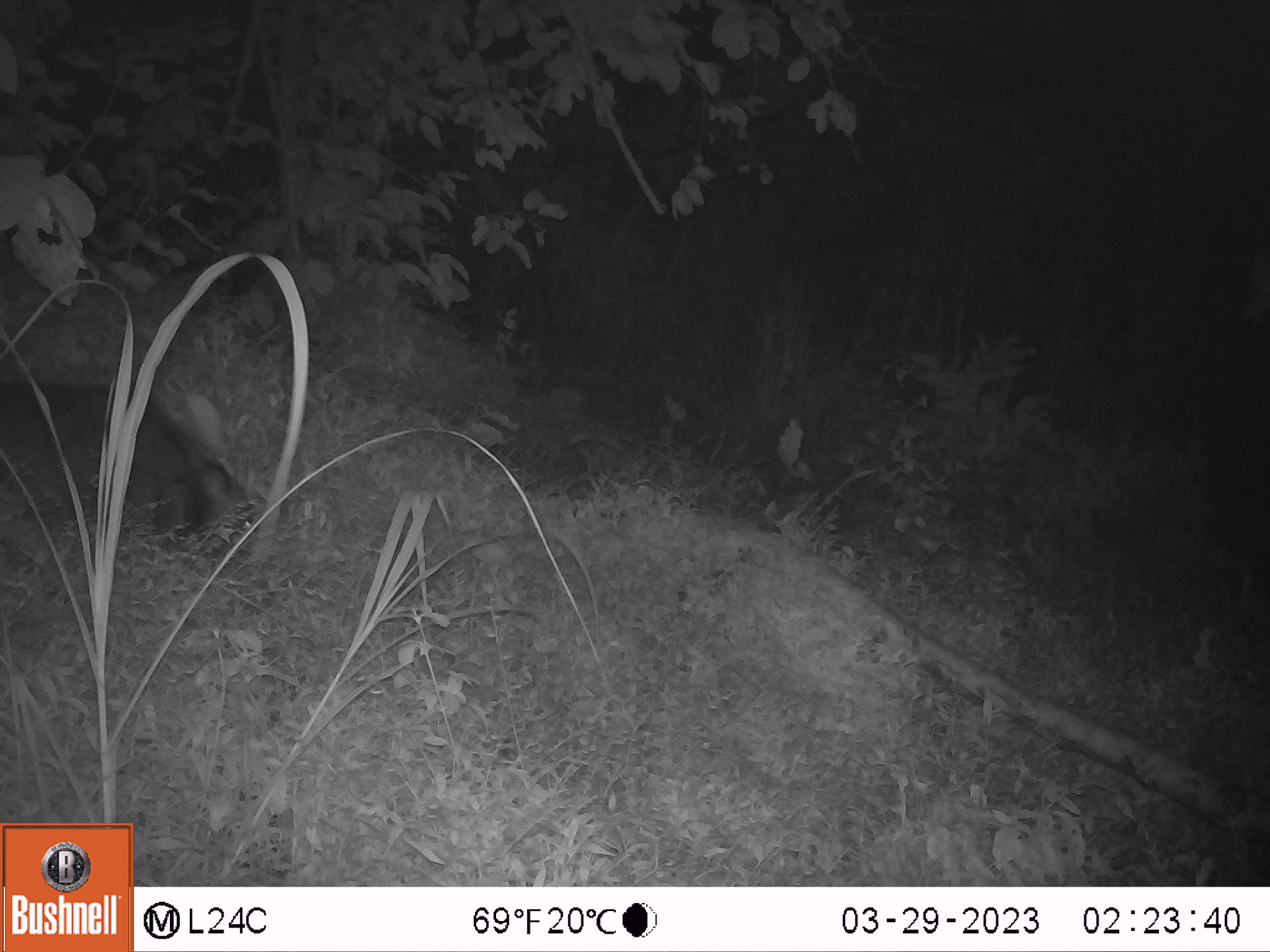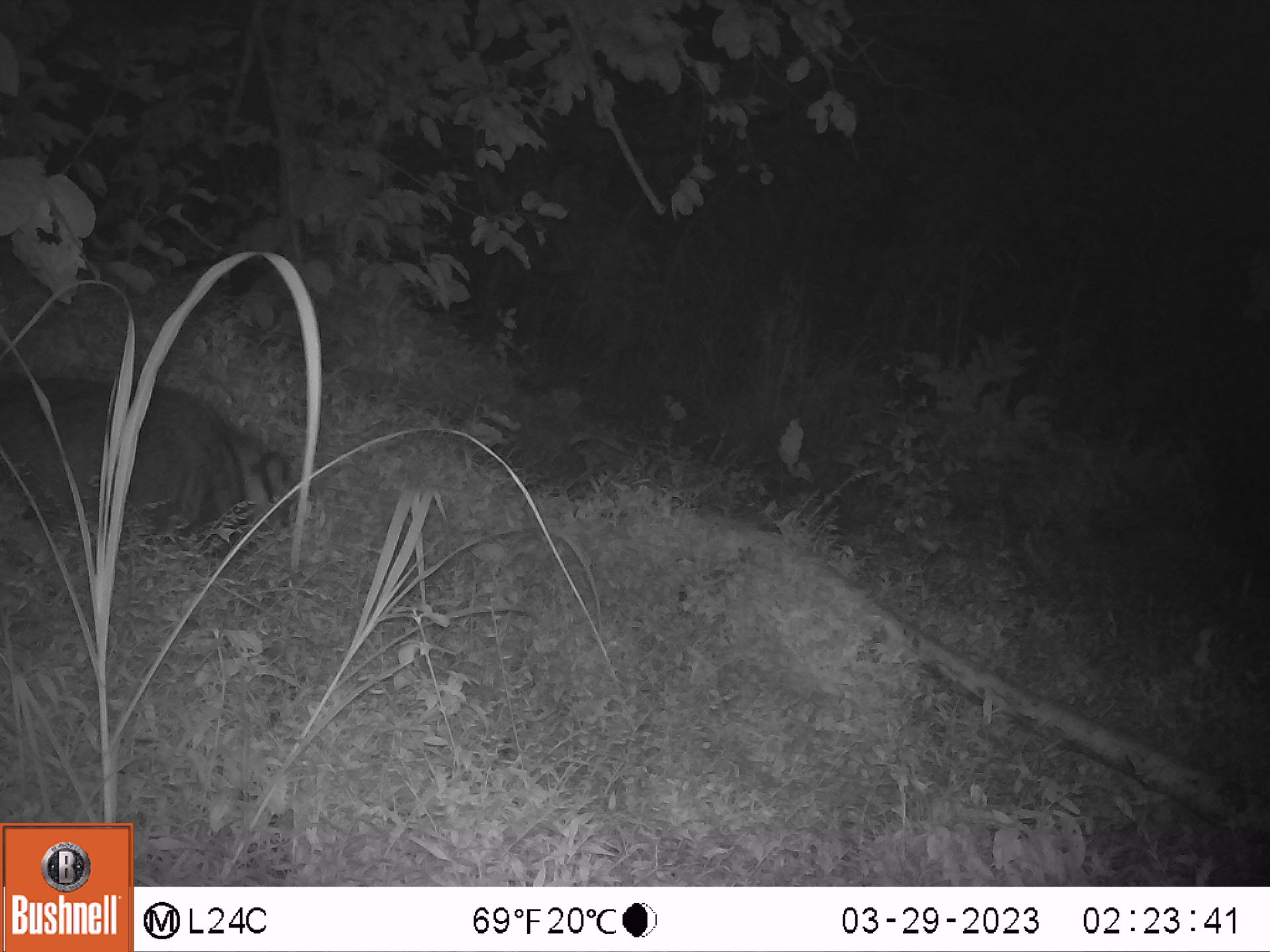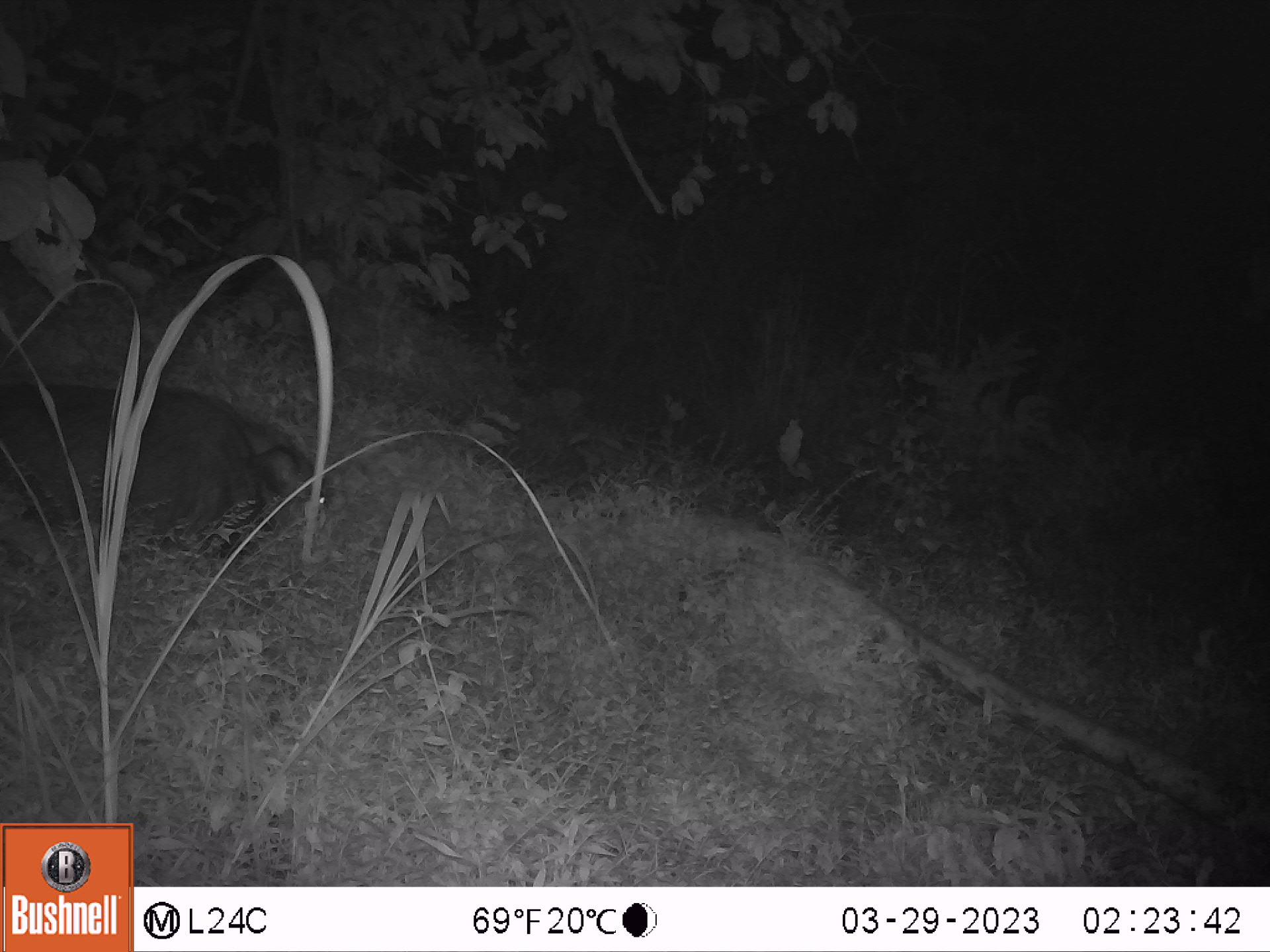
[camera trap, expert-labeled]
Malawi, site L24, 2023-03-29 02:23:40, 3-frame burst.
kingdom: Animalia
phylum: Chordata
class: Mammalia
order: Artiodactyla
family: Suidae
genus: Potamochoerus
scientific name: Potamochoerus larvatus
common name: bushpig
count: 1